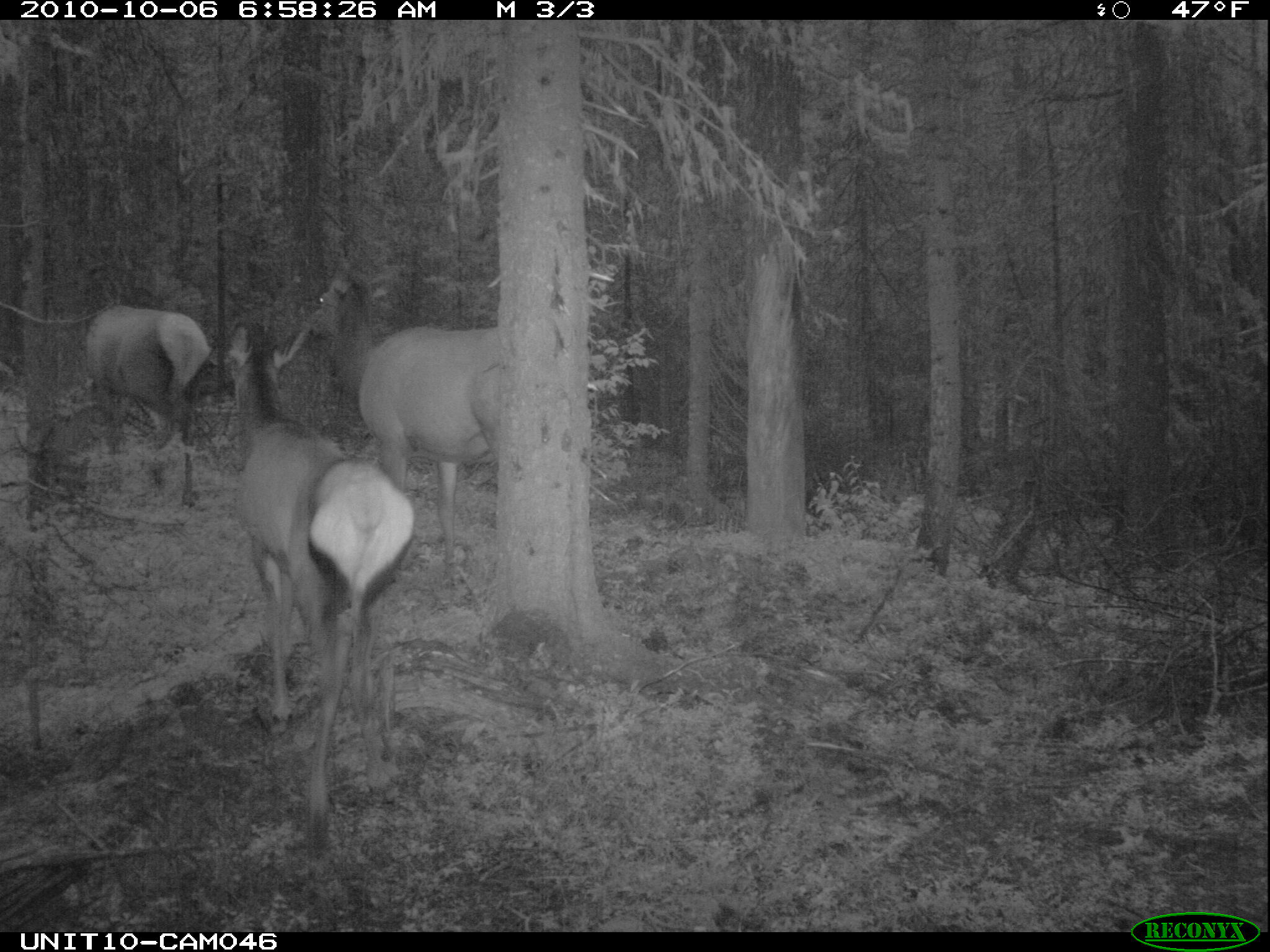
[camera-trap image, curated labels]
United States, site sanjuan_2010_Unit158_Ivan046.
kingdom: Animalia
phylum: Chordata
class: Mammalia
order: Artiodactyla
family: Cervidae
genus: Cervus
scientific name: Cervus elaphus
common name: red deer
Cervus elaphus (red deer).